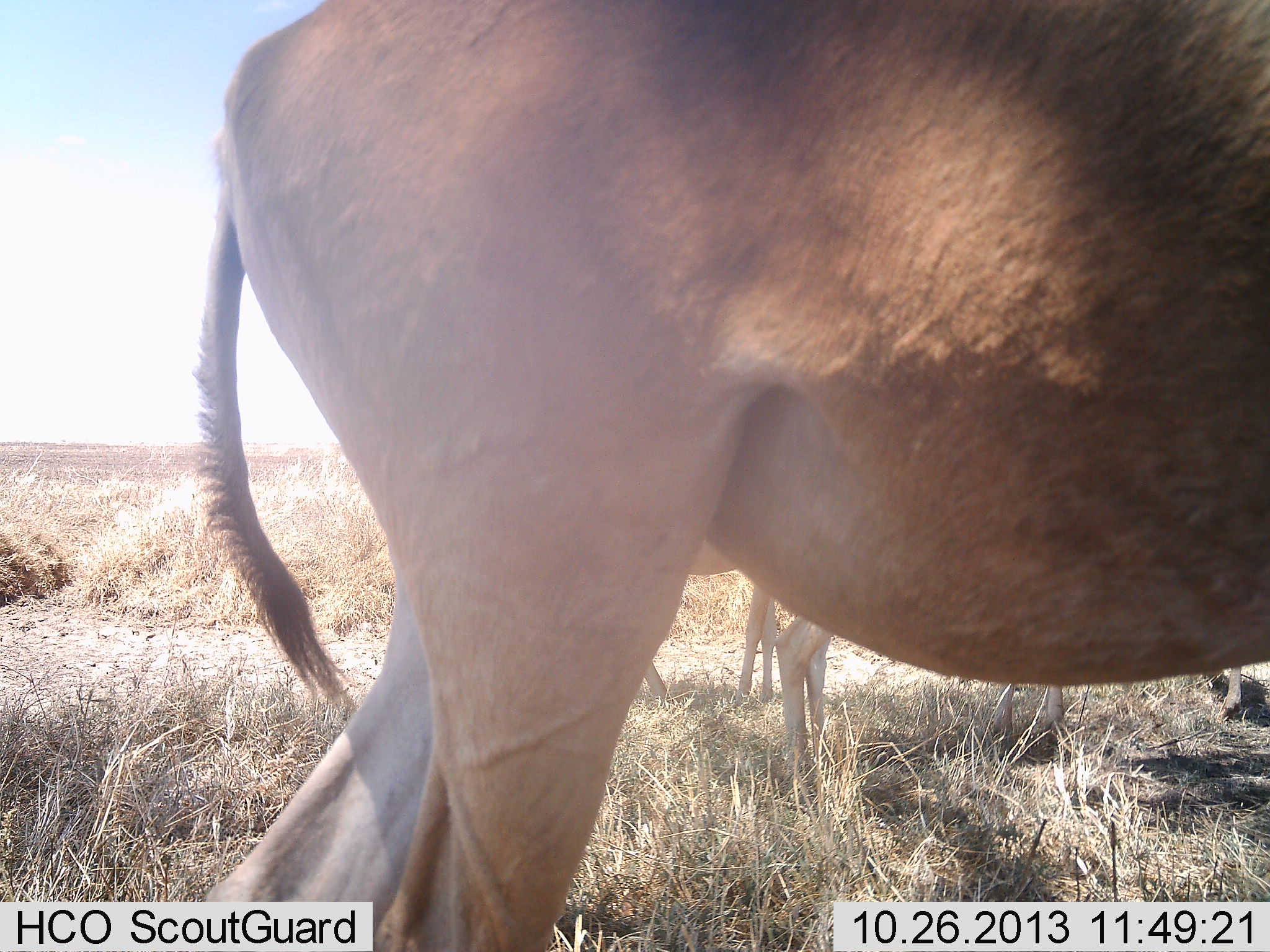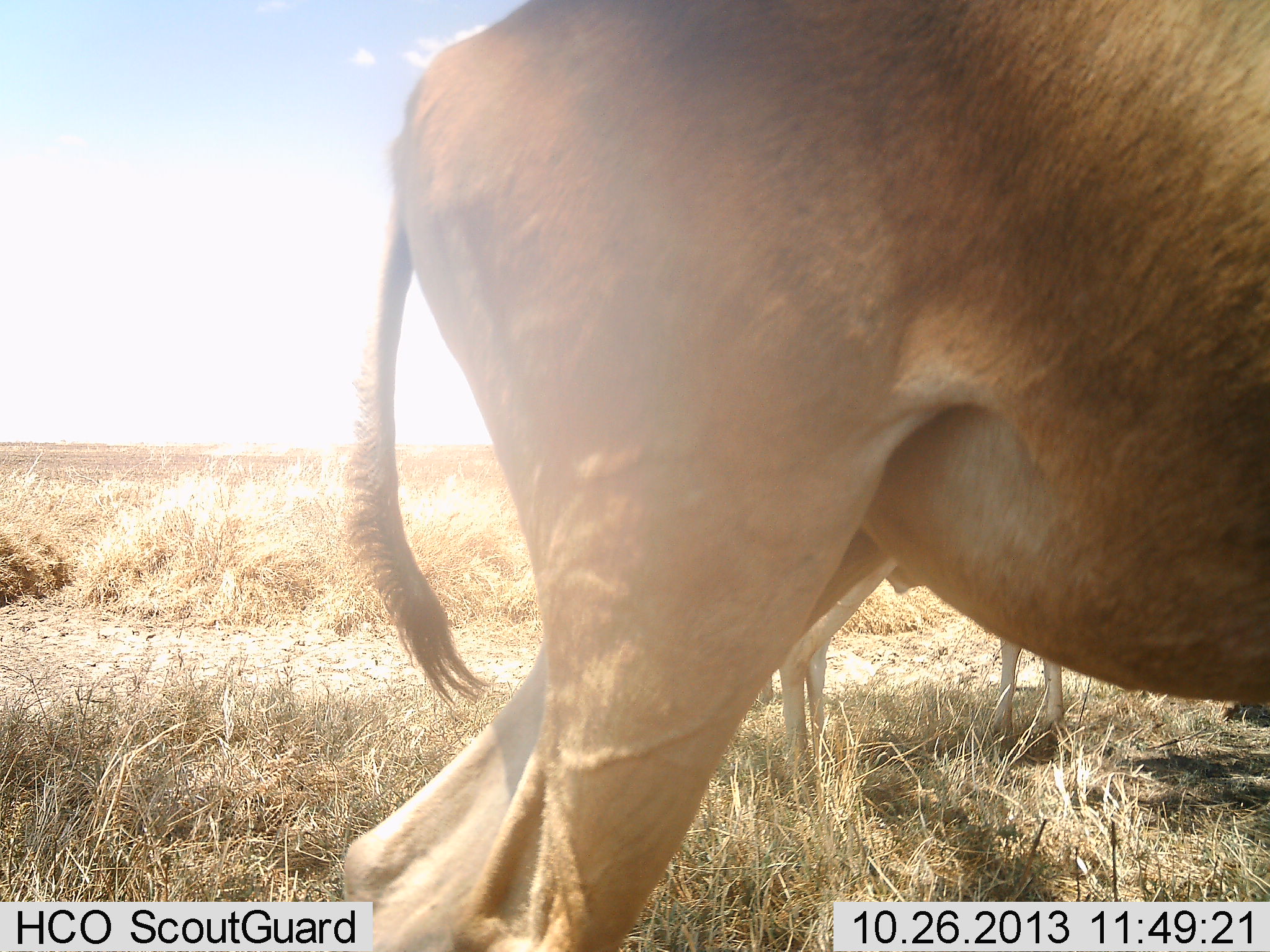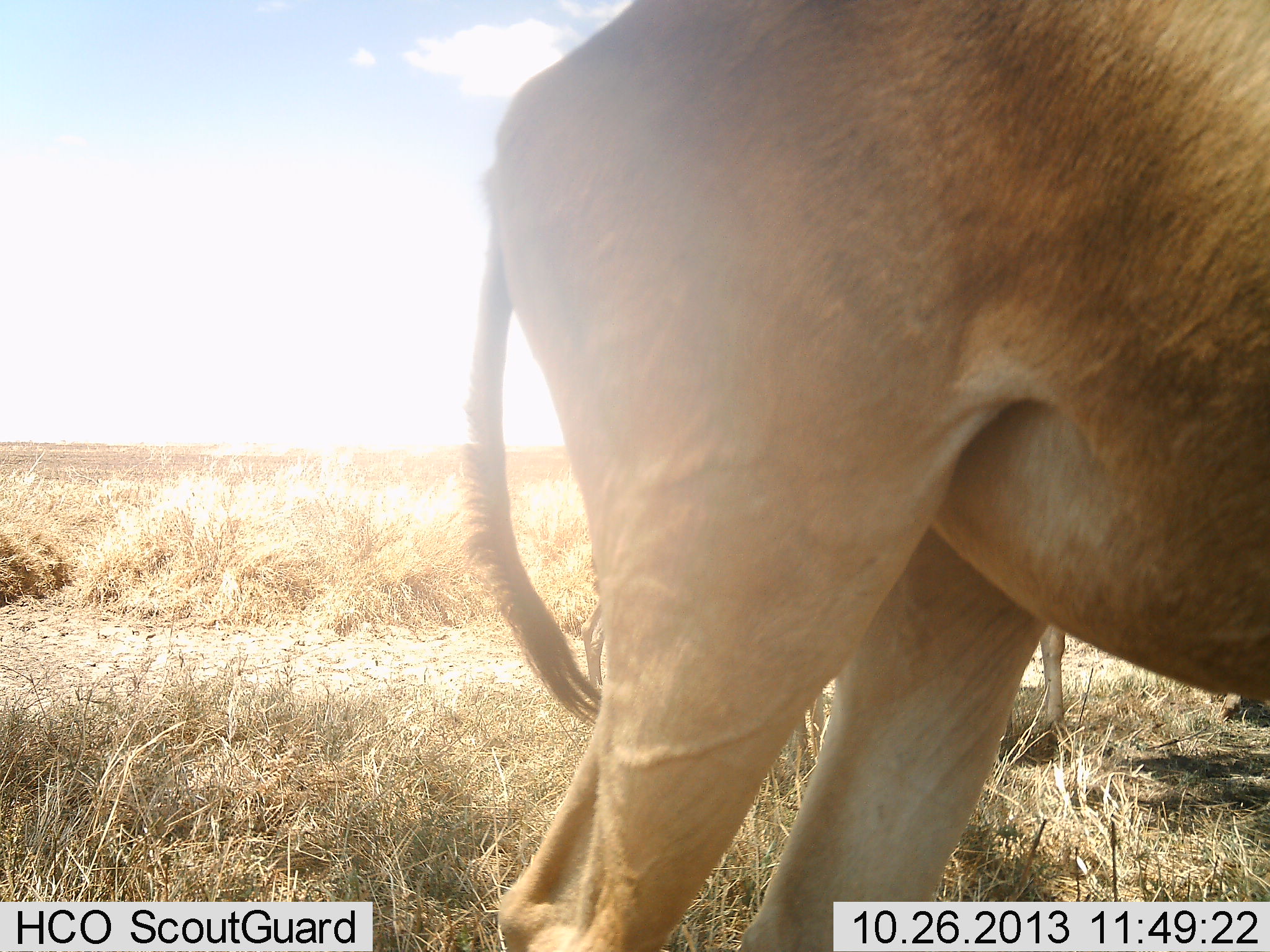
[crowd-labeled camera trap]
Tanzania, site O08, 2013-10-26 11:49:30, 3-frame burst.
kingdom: Animalia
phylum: Chordata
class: Mammalia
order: Artiodactyla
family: Bovidae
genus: Alcelaphus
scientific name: Alcelaphus buselaphus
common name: hartebeest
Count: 3.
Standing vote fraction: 80%.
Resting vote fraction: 0%.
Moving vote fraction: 90%.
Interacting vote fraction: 0%.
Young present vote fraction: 0%.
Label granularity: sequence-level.